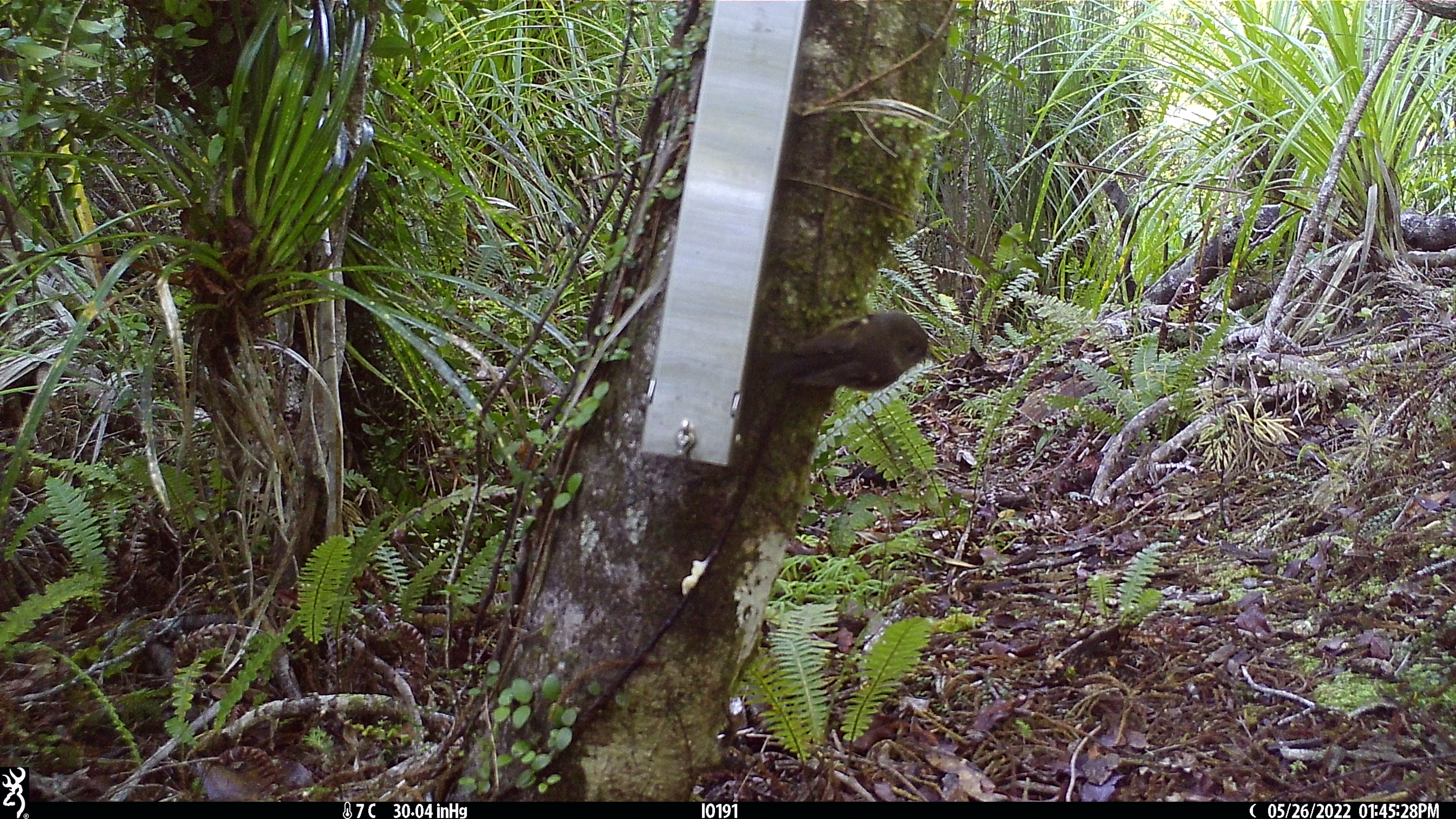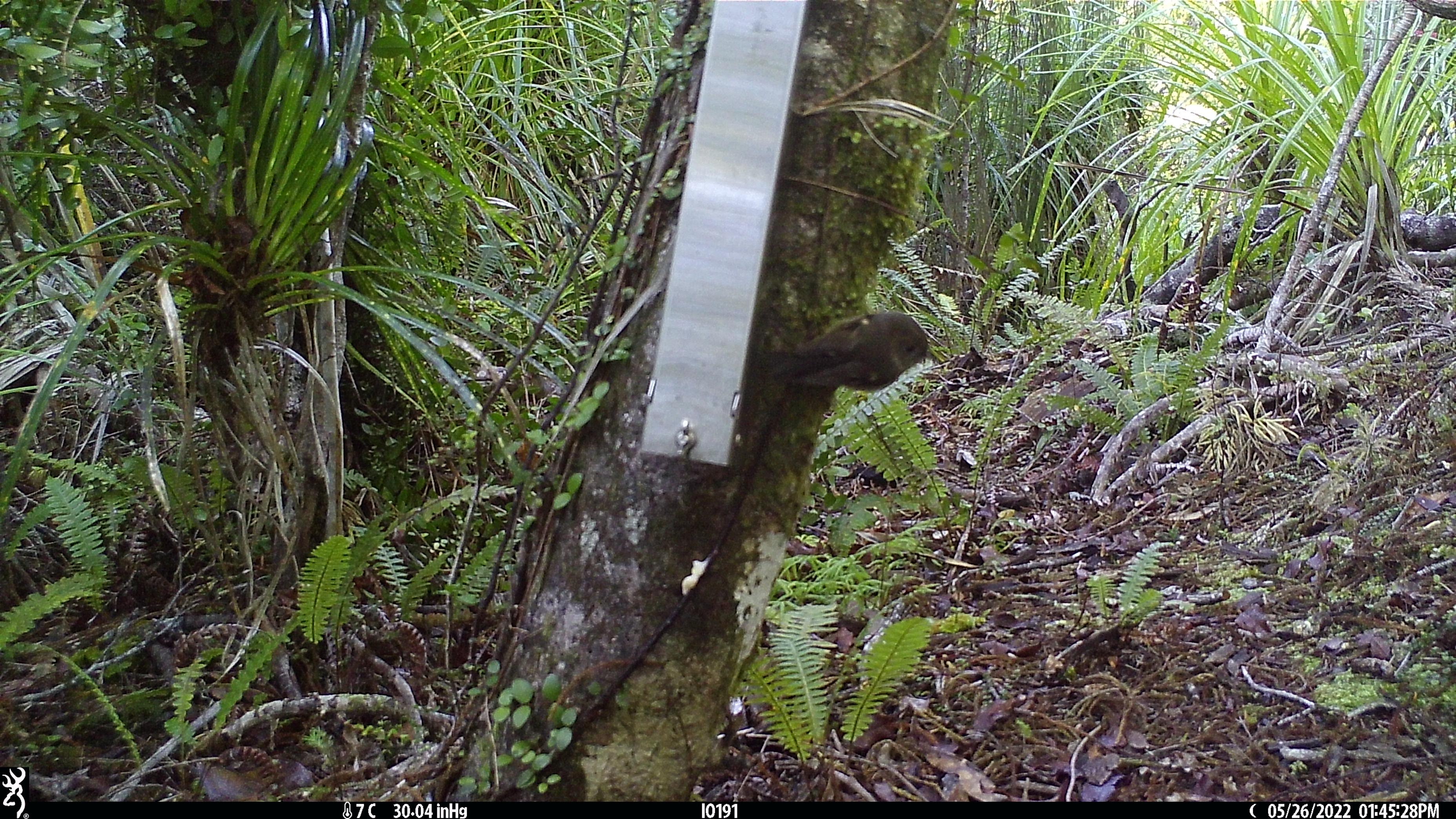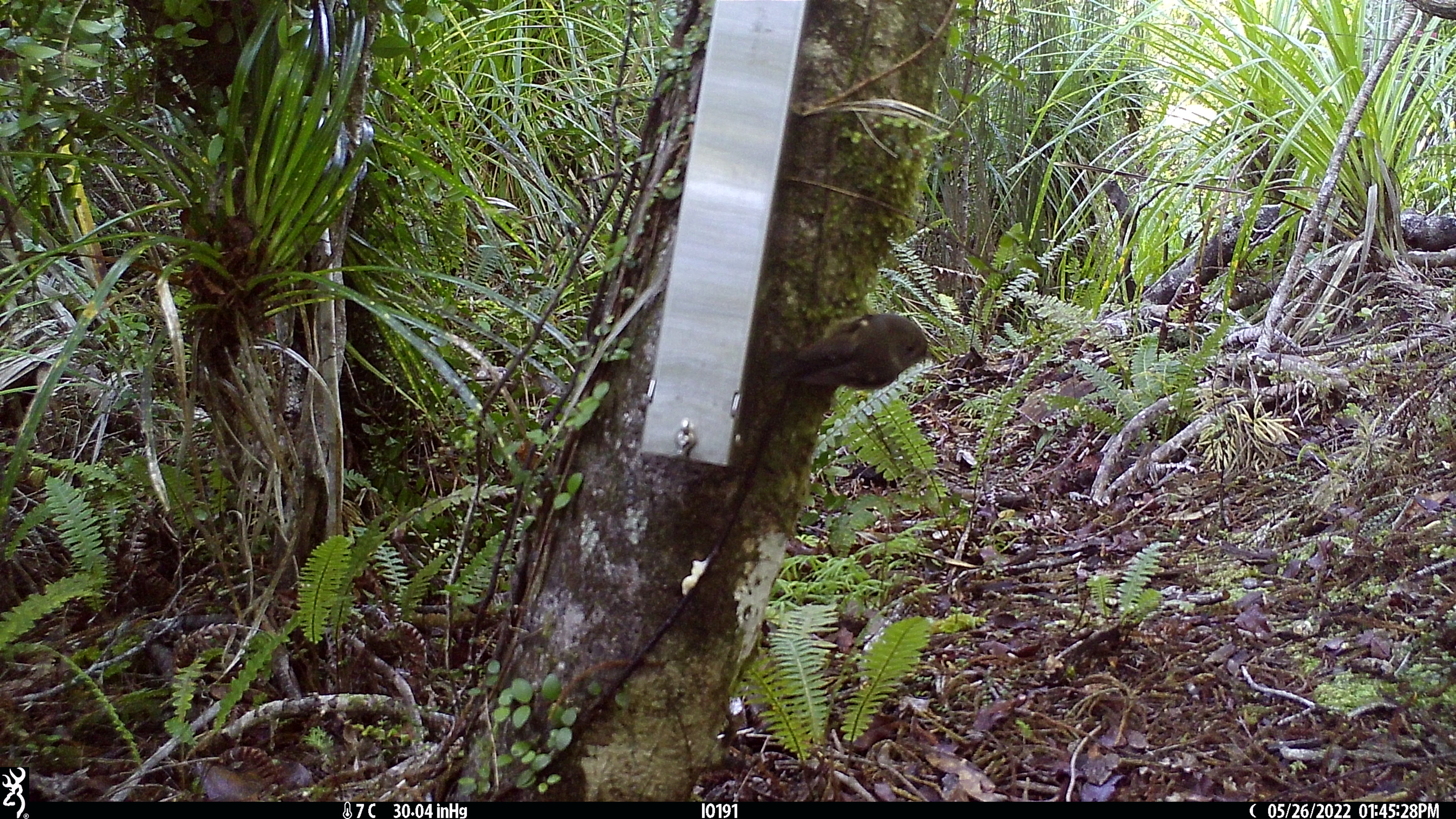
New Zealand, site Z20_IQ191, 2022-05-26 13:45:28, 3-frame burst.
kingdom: Animalia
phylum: Chordata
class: Aves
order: Passeriformes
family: Petroicidae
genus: Petroica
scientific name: Petroica macrocephala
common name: tomtit